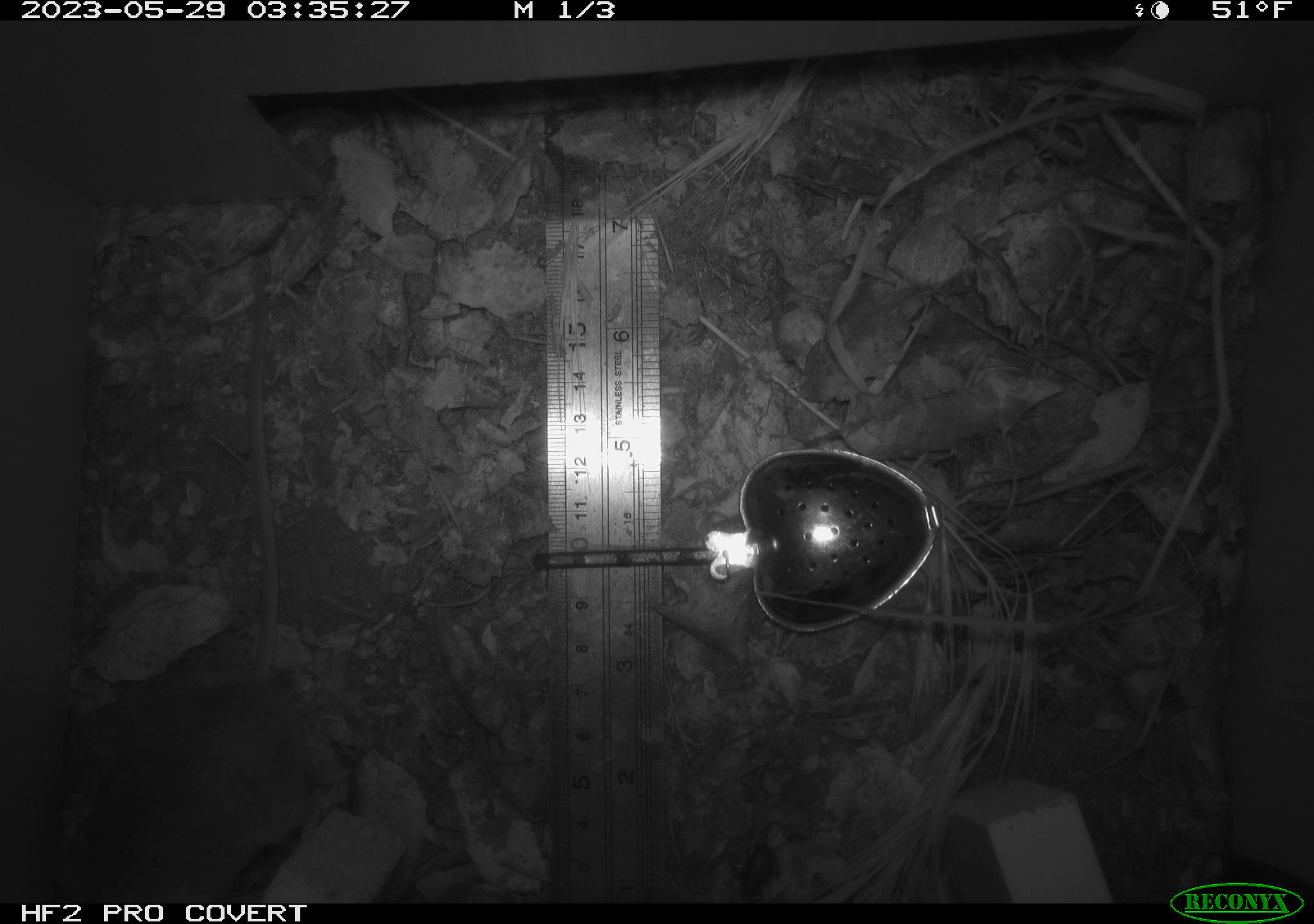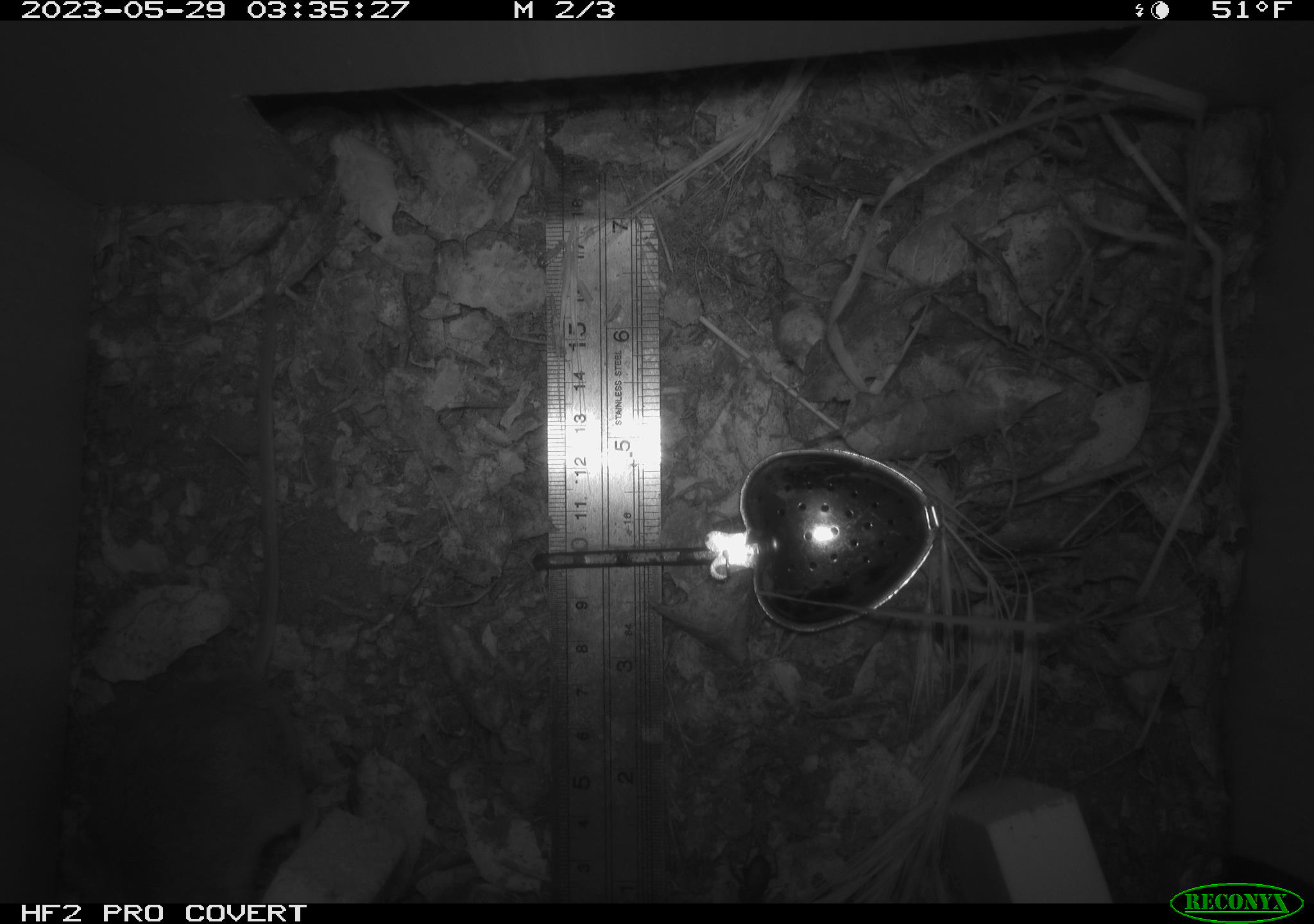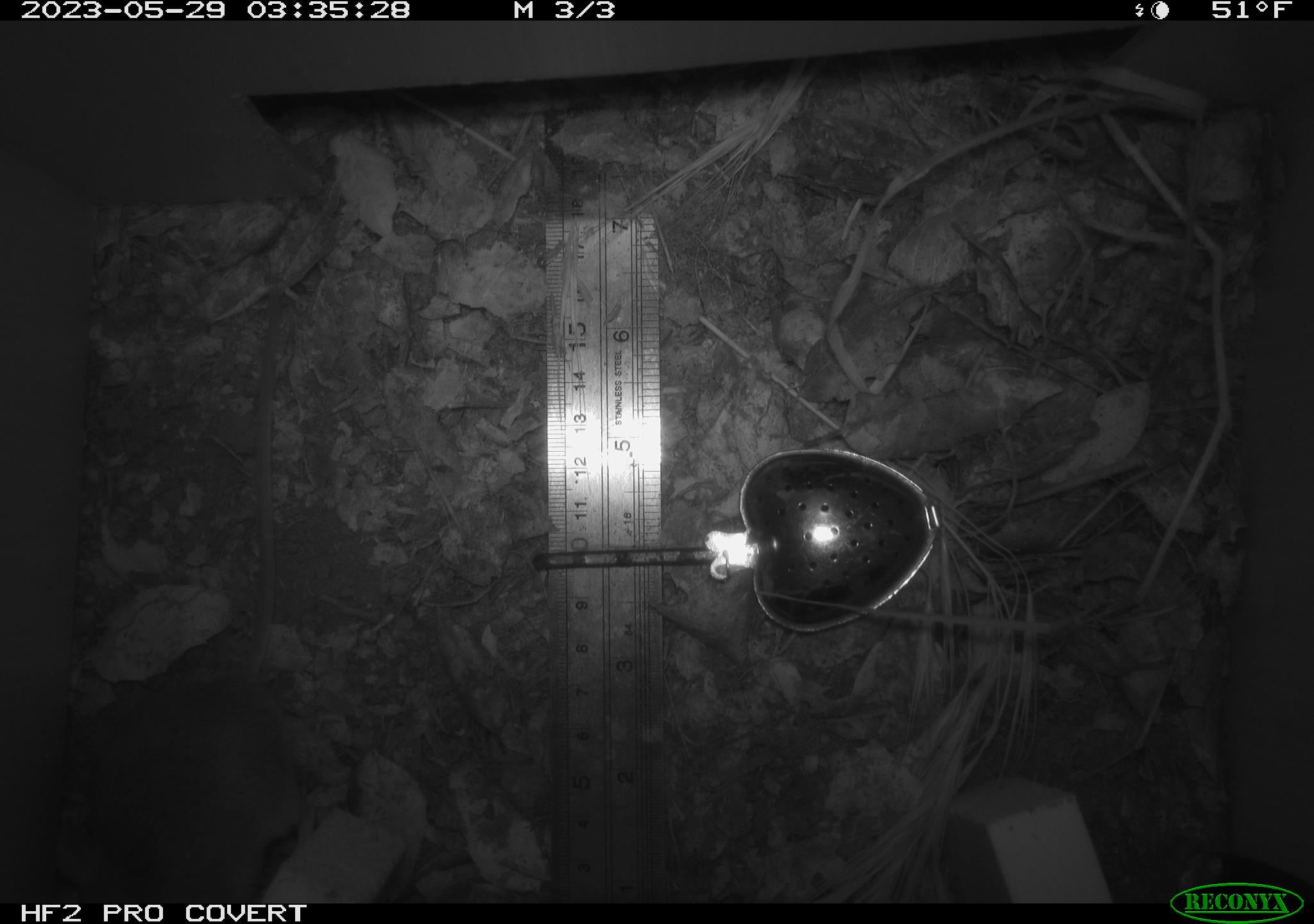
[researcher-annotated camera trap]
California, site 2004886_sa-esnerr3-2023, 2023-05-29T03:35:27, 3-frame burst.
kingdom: Animalia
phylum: Chordata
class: Mammalia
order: Rodentia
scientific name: Rodentia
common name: mouse species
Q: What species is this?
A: Mouse species (Rodentia).